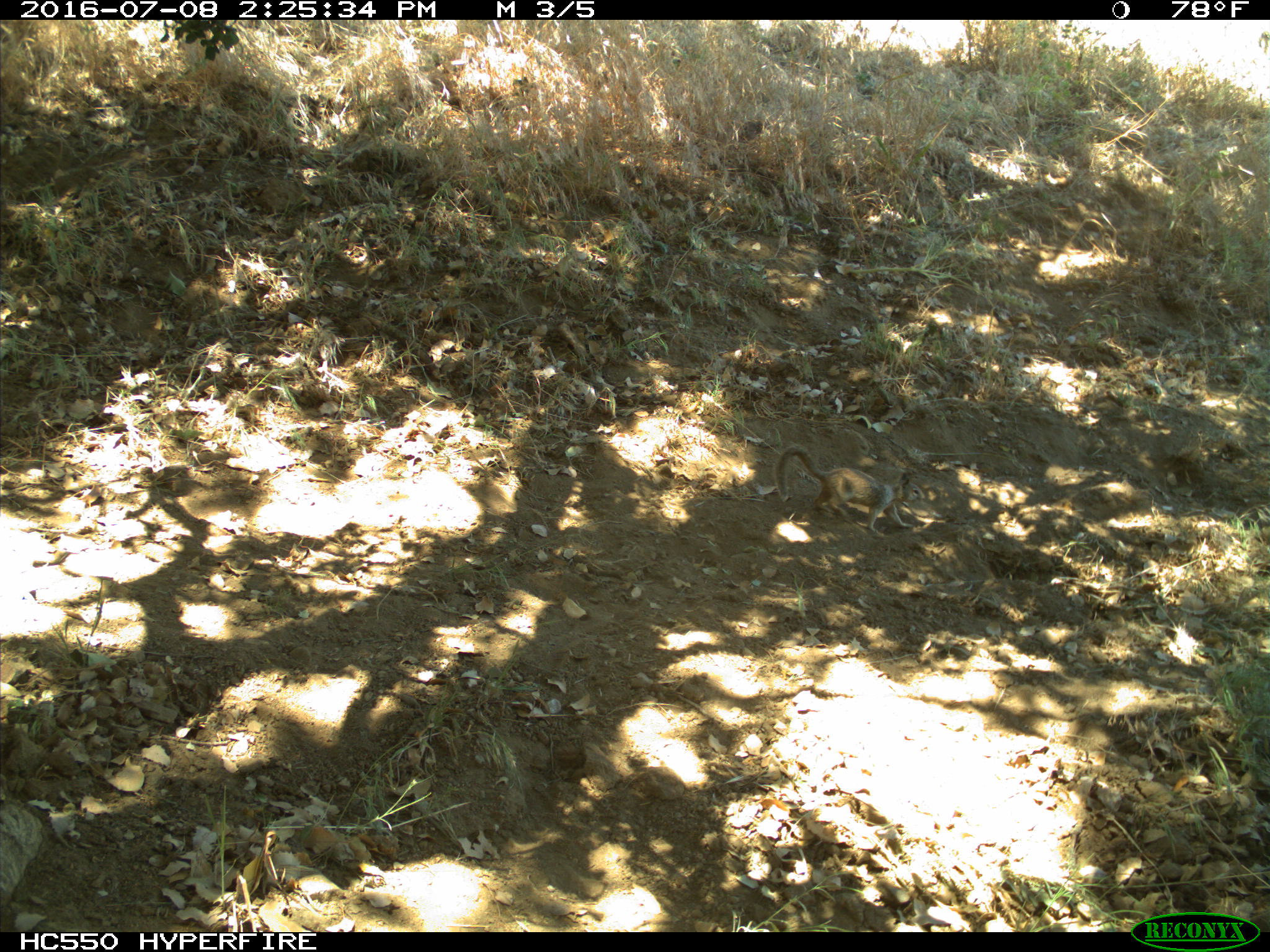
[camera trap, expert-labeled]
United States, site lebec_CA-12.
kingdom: Animalia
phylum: Chordata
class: Mammalia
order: Rodentia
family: Sciuridae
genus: Otospermophilus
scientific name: Otospermophilus beecheyi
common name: california ground squirrel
Otospermophilus beecheyi (california ground squirrel).